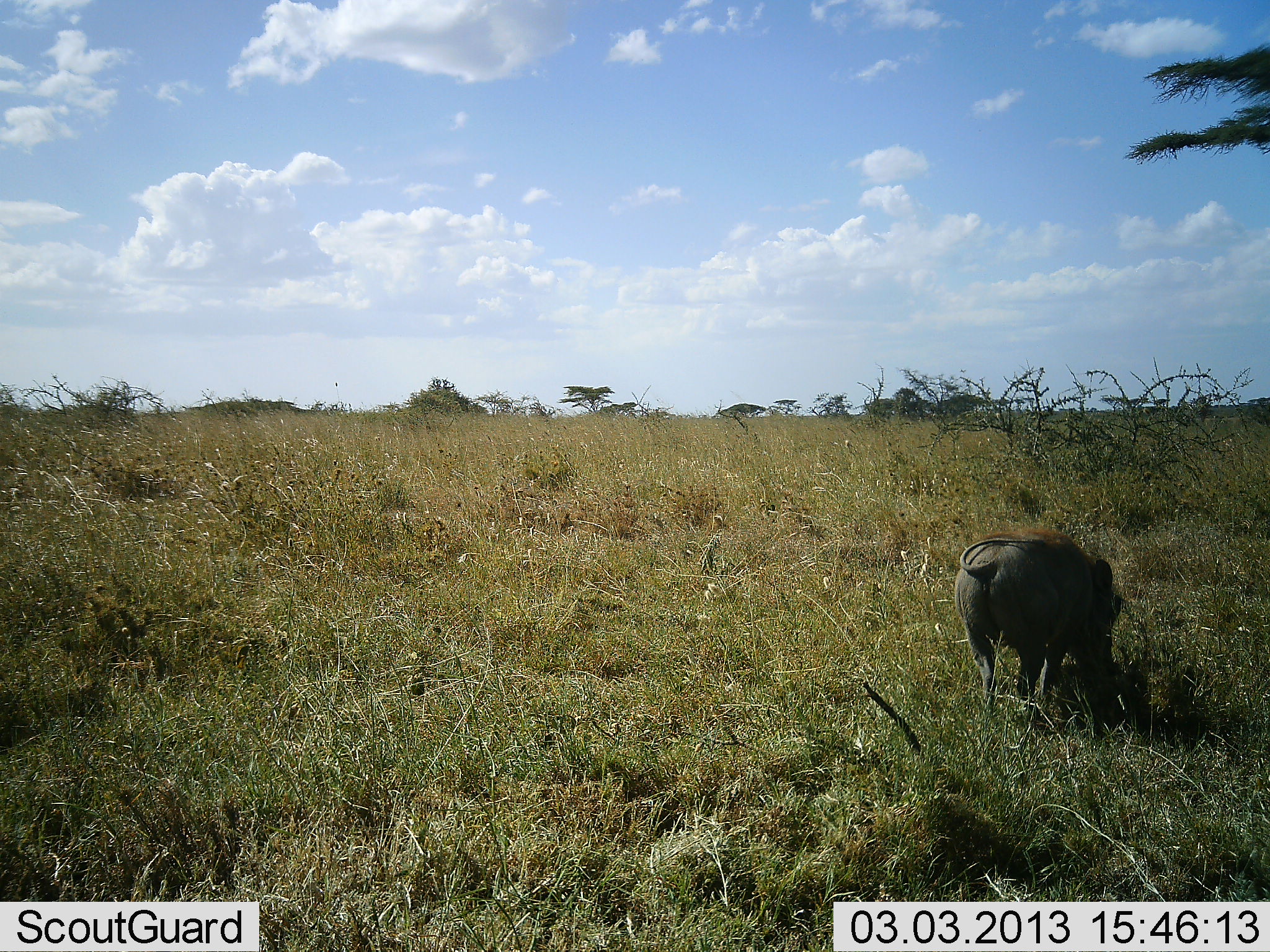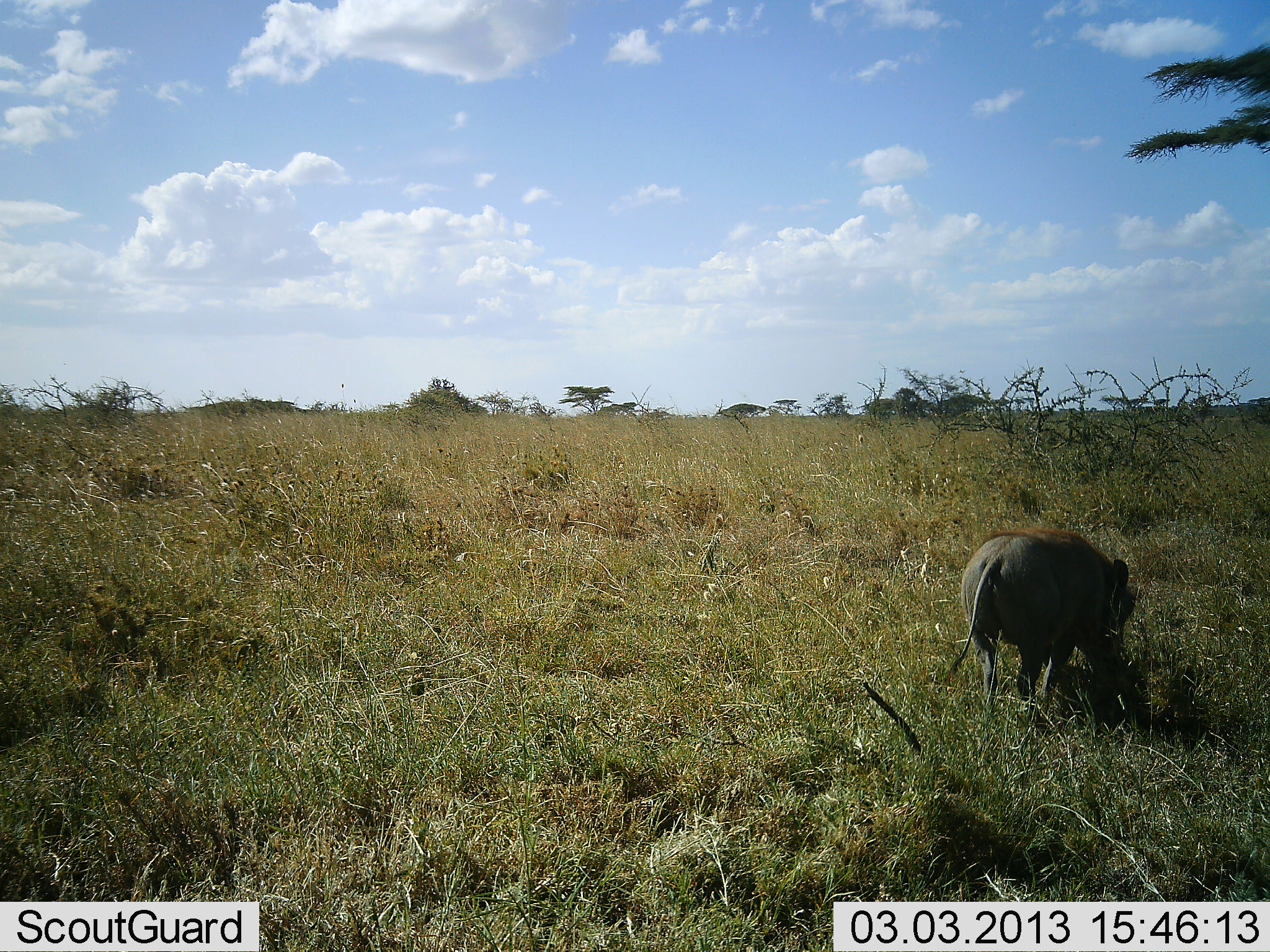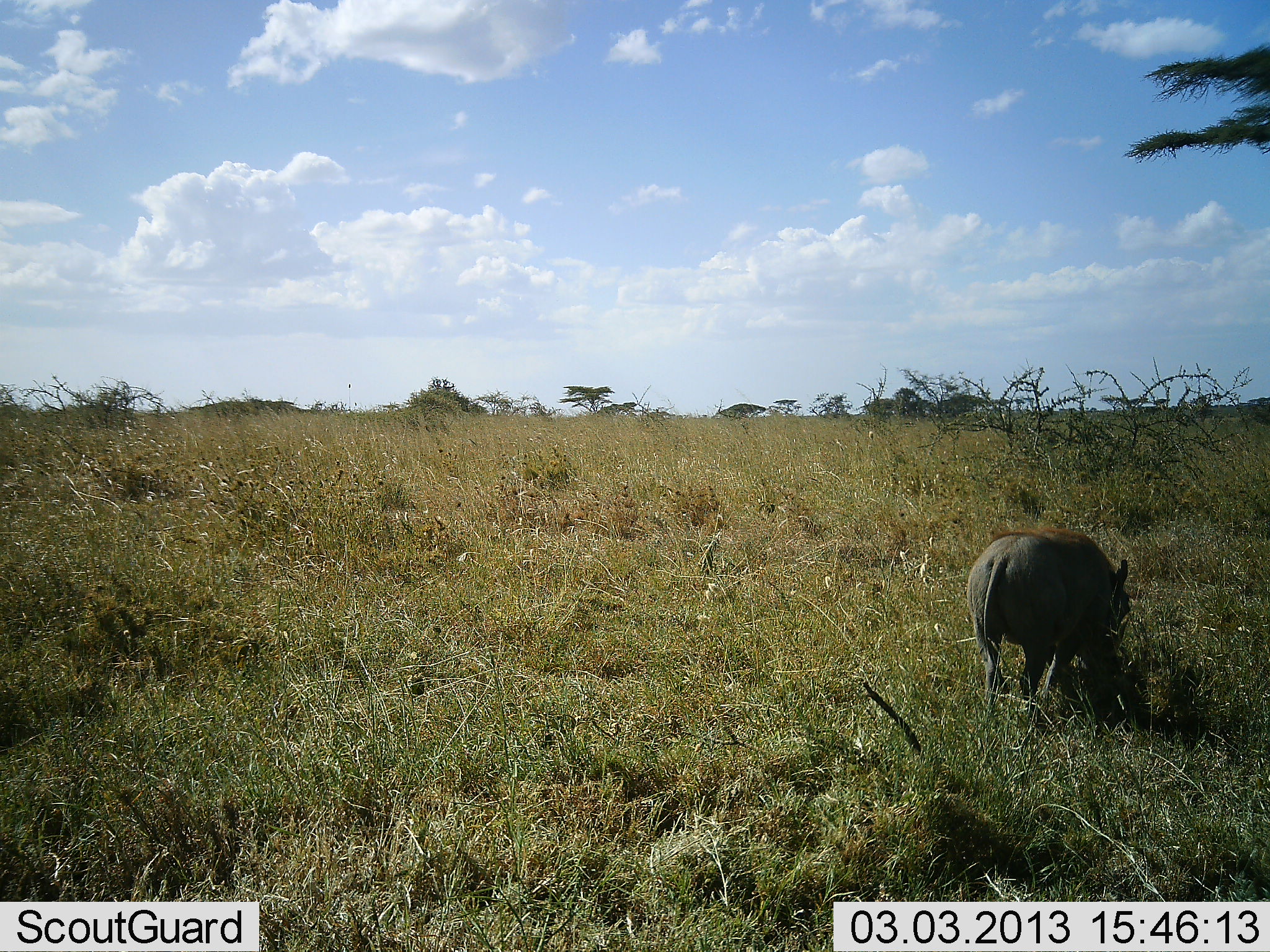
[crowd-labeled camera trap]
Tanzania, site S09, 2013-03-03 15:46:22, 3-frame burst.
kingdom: Animalia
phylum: Chordata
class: Mammalia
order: Artiodactyla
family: Suidae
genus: Phacochoerus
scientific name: Phacochoerus africanus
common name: warthog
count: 1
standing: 23%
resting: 0%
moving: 0%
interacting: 0%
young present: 0%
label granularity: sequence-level